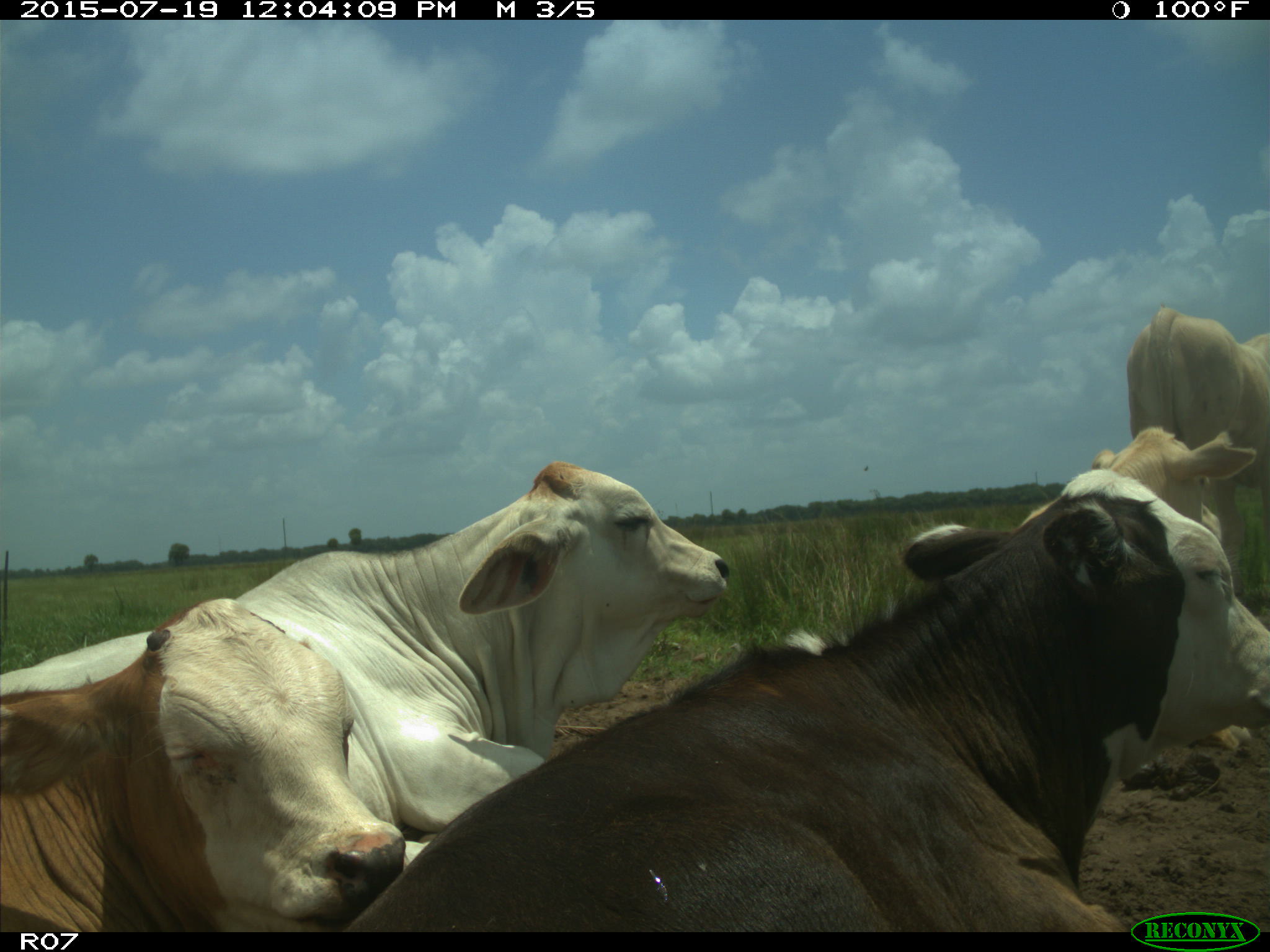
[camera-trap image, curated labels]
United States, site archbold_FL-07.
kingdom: Animalia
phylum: Chordata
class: Mammalia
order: Artiodactyla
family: Bovidae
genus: Bos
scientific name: Bos taurus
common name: domestic cow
Bos taurus (domestic cow).